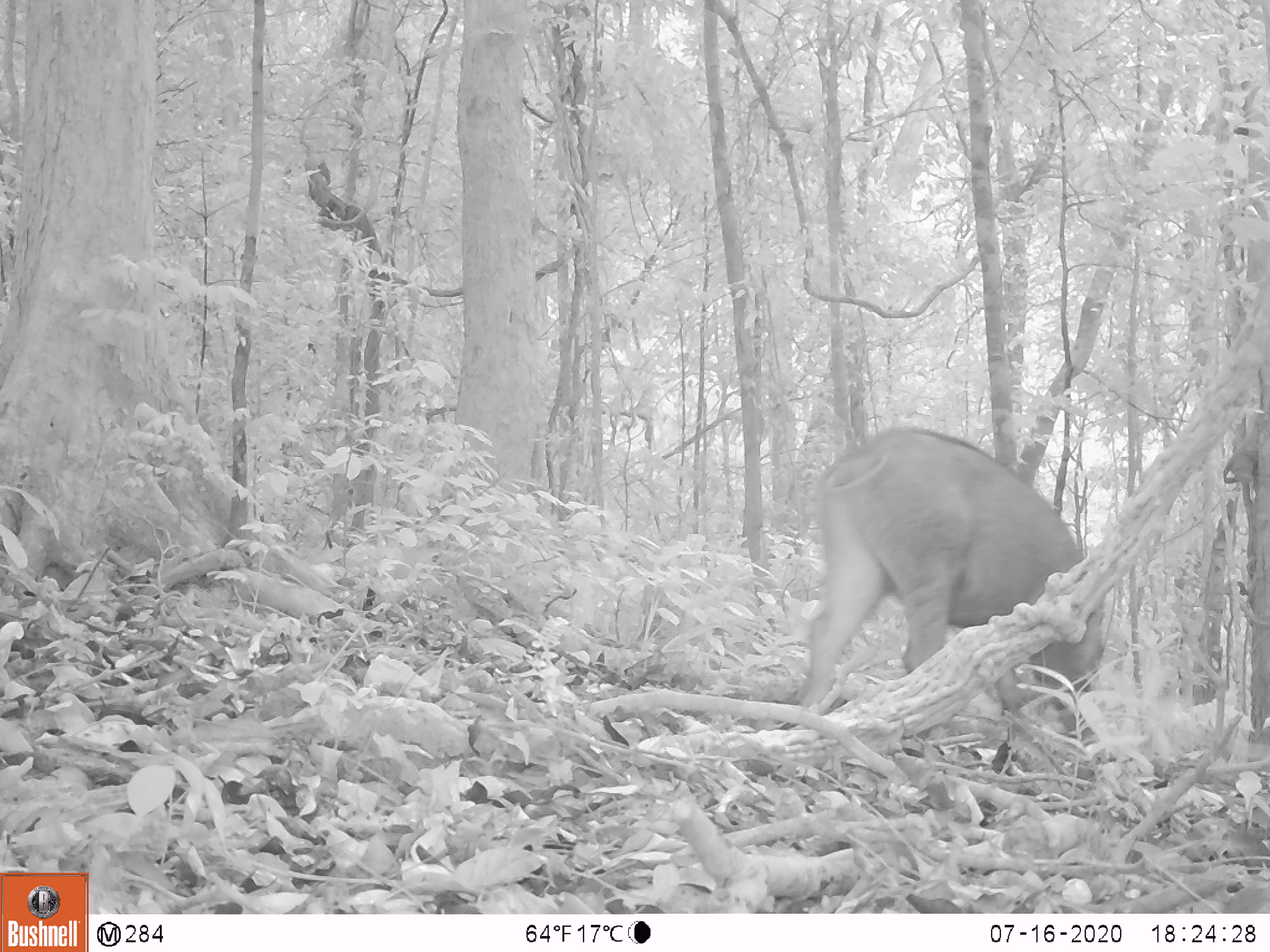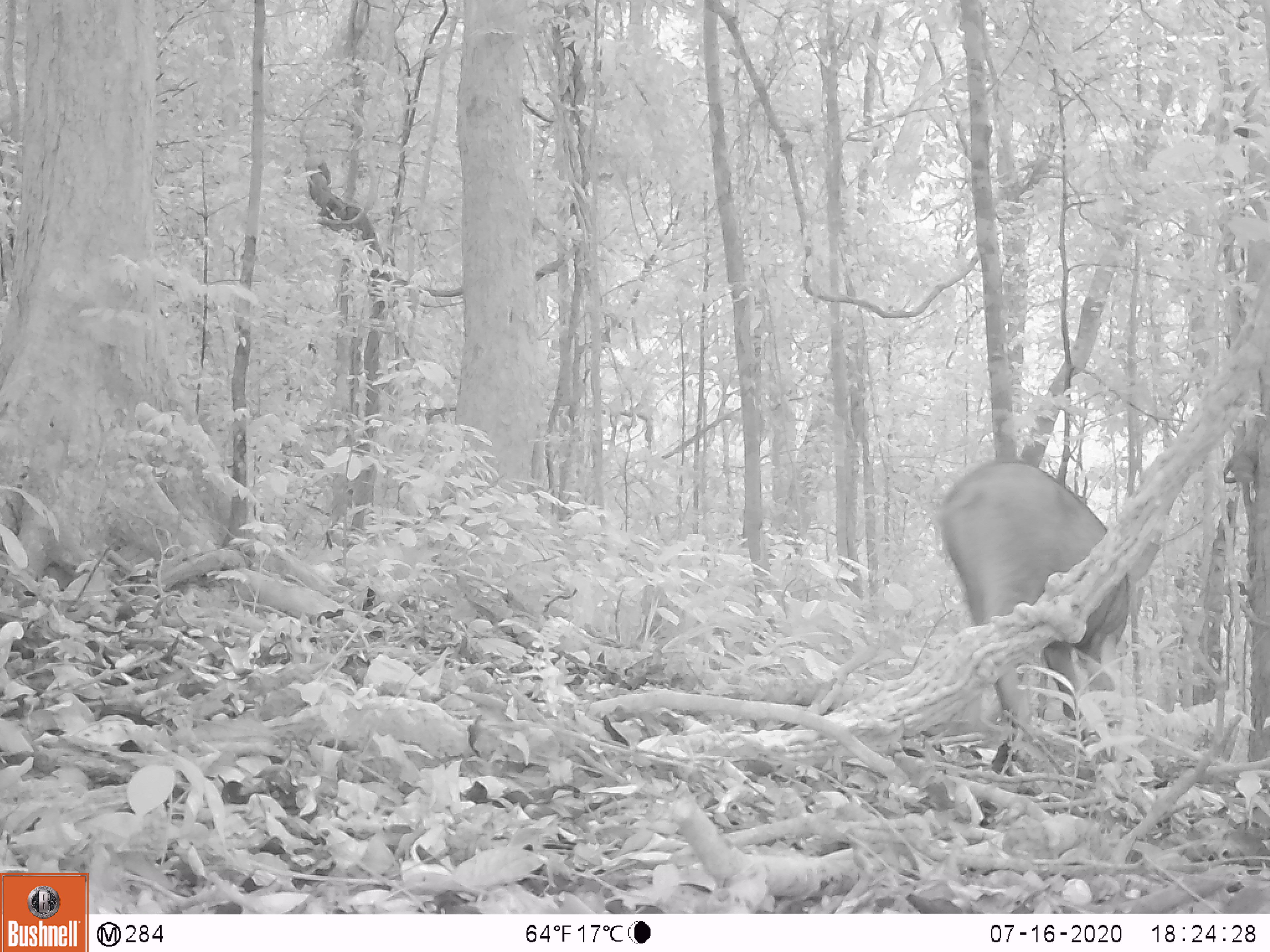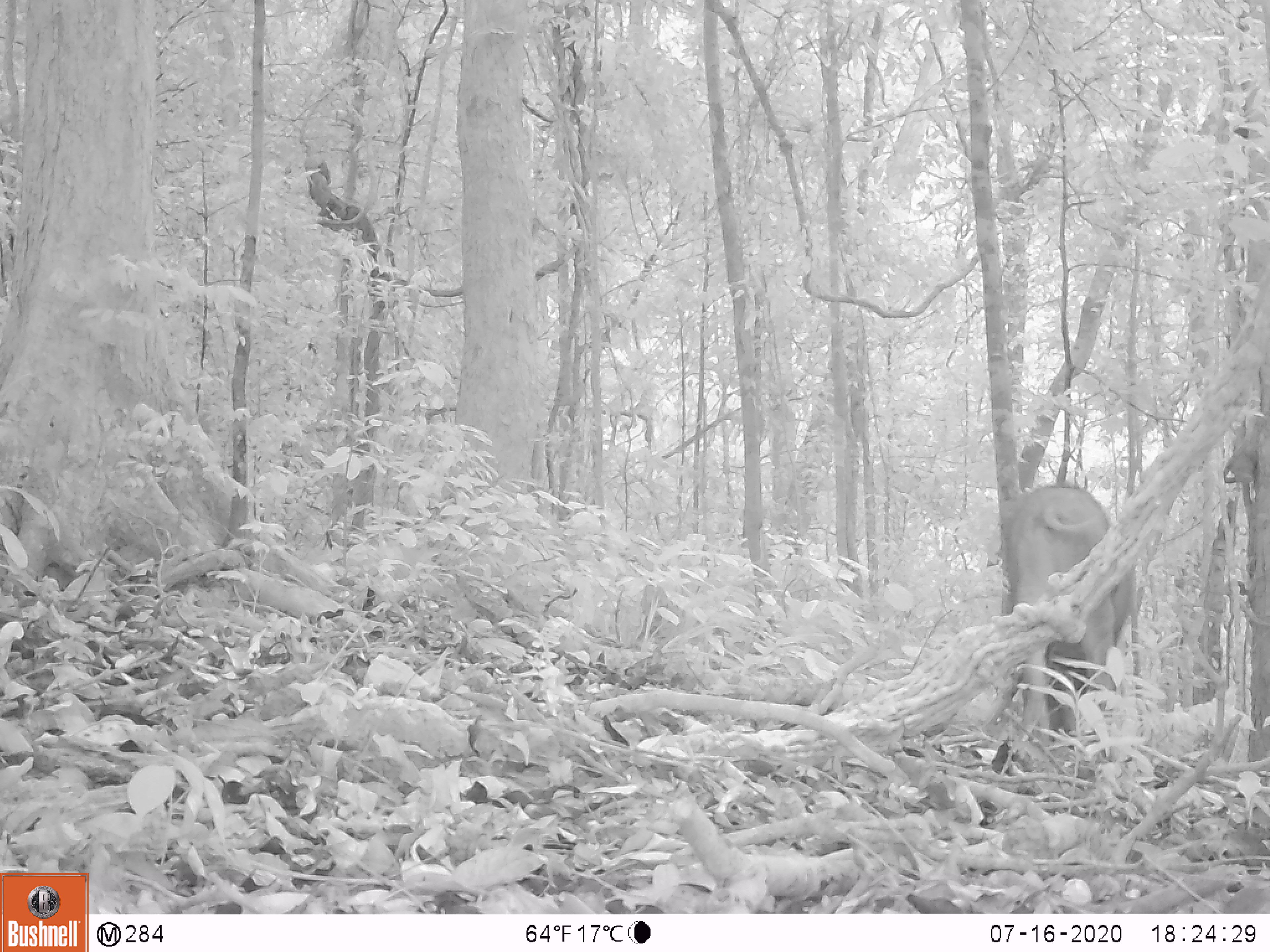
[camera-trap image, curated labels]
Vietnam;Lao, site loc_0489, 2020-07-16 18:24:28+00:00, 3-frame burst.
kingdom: Animalia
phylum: Chordata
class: Mammalia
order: Artiodactyla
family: Suidae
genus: Sus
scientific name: Sus scrofa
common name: eurasian wild pig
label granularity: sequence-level